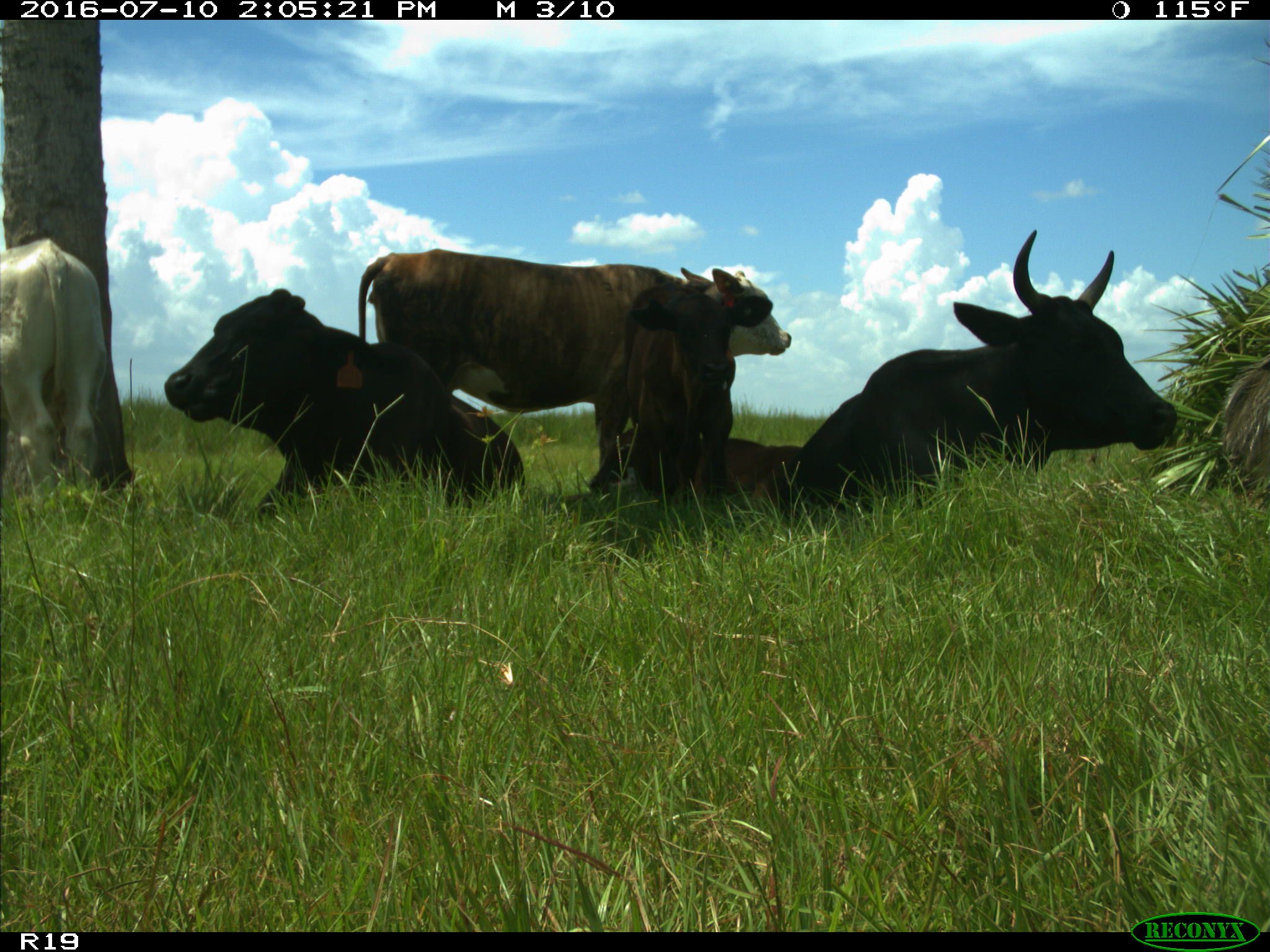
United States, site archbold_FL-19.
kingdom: Animalia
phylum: Chordata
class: Mammalia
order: Artiodactyla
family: Bovidae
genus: Bos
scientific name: Bos taurus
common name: domestic cow